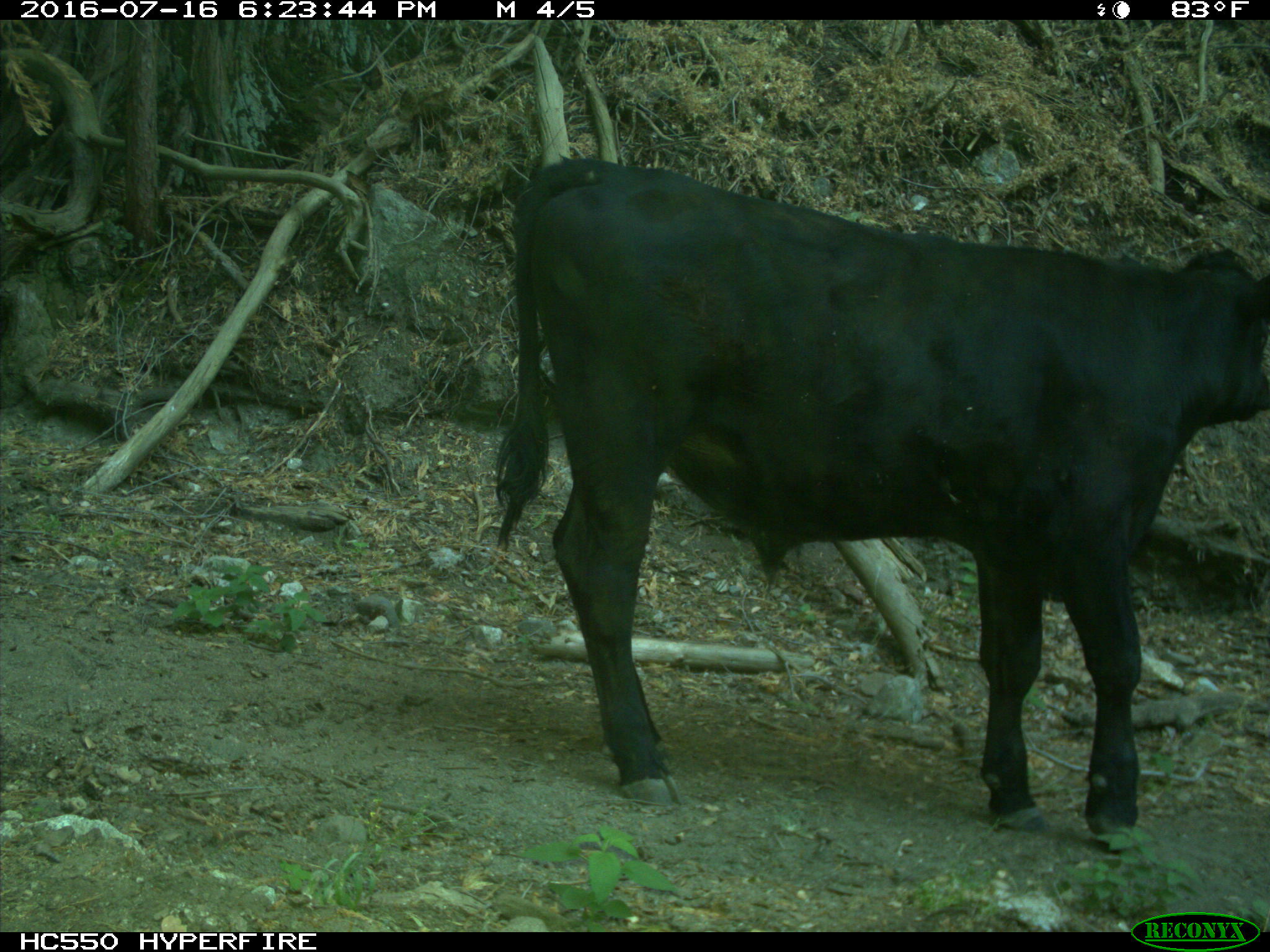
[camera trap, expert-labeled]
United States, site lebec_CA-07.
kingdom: Animalia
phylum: Chordata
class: Mammalia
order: Artiodactyla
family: Bovidae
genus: Bos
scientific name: Bos taurus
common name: domestic cow